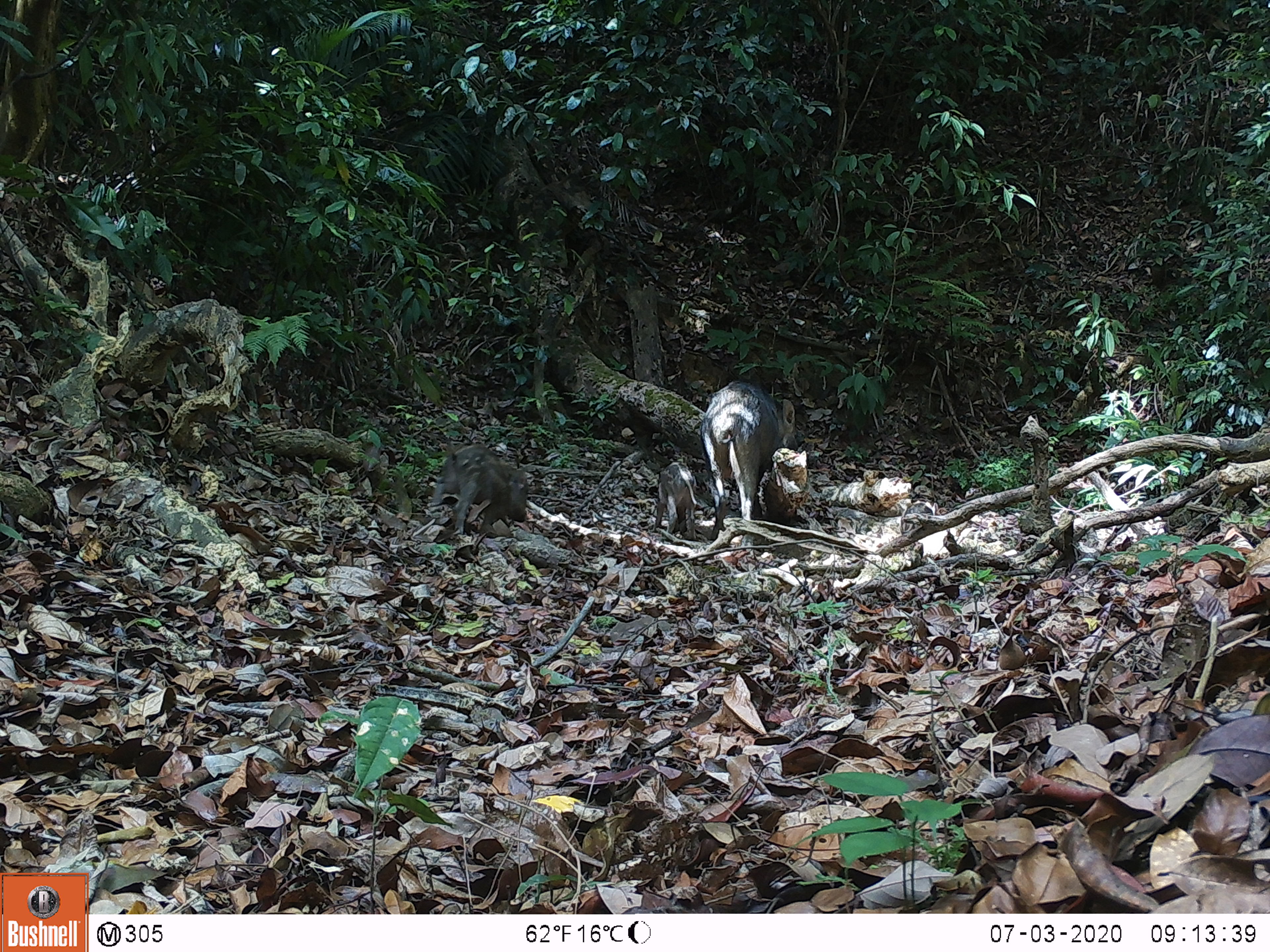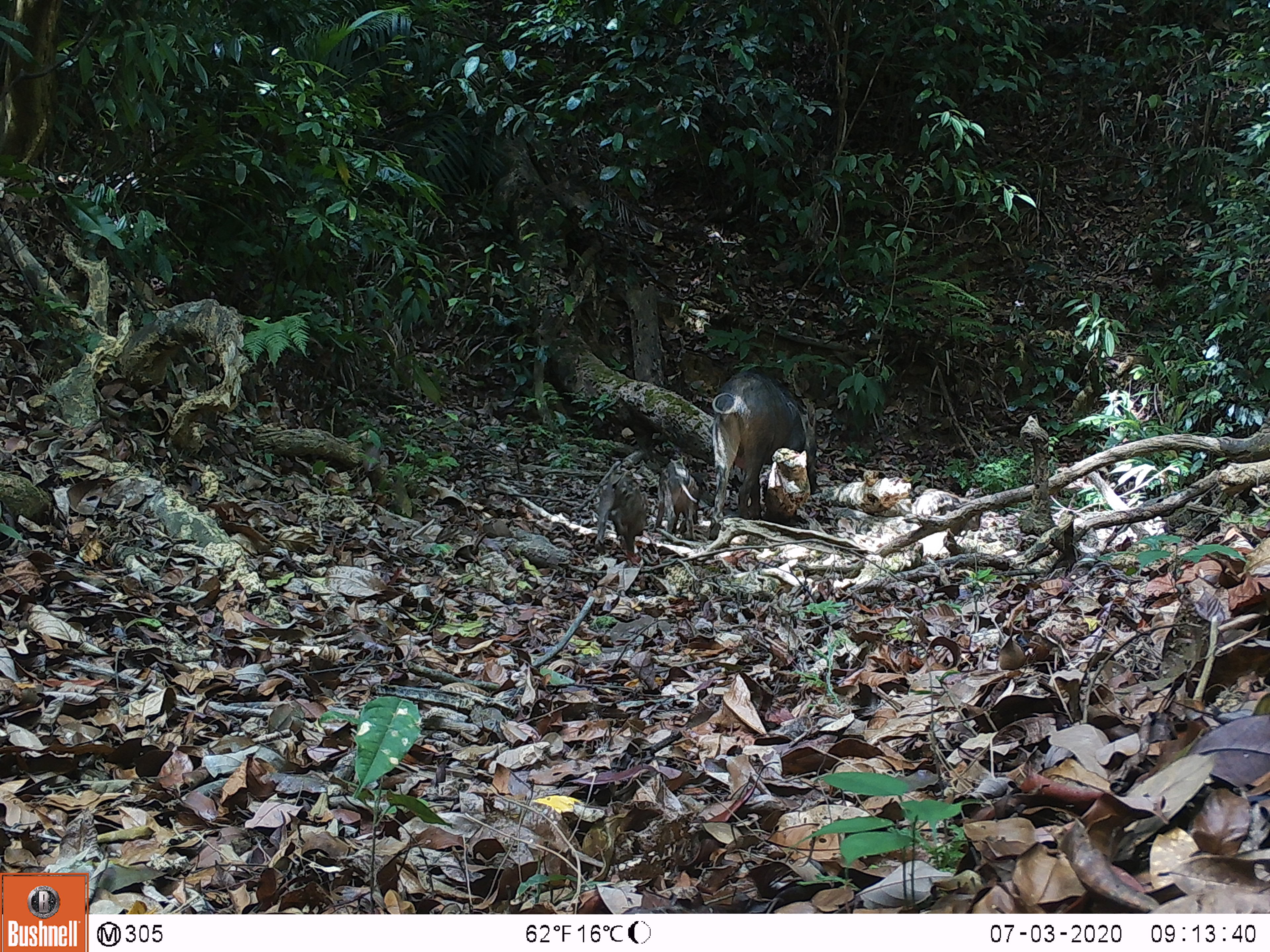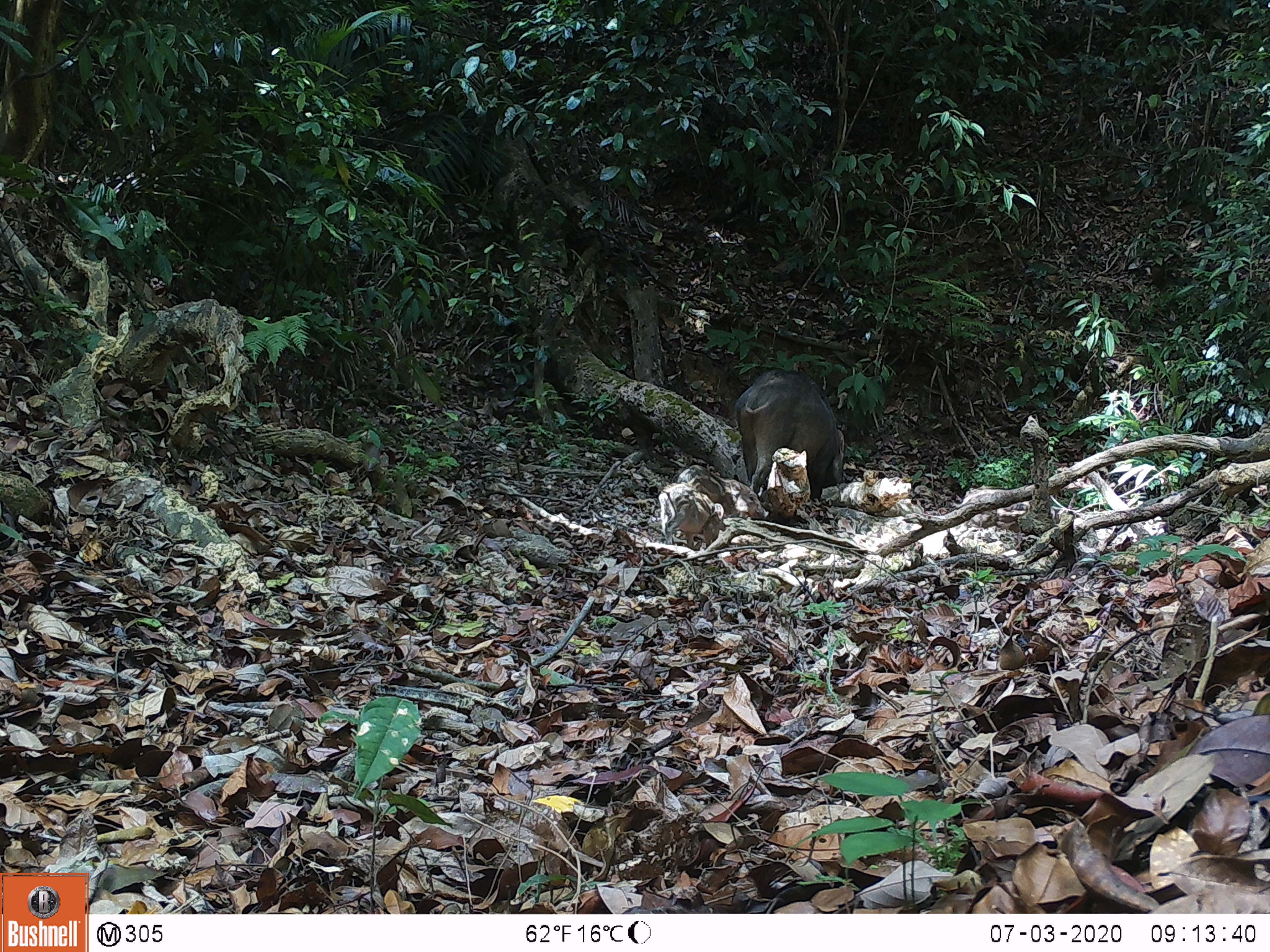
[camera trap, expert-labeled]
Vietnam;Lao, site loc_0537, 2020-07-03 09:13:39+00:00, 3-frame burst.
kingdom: Animalia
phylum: Chordata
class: Mammalia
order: Artiodactyla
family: Suidae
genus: Sus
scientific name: Sus scrofa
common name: eurasian wild pig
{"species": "eurasian wild pig (Sus scrofa)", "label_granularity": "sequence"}